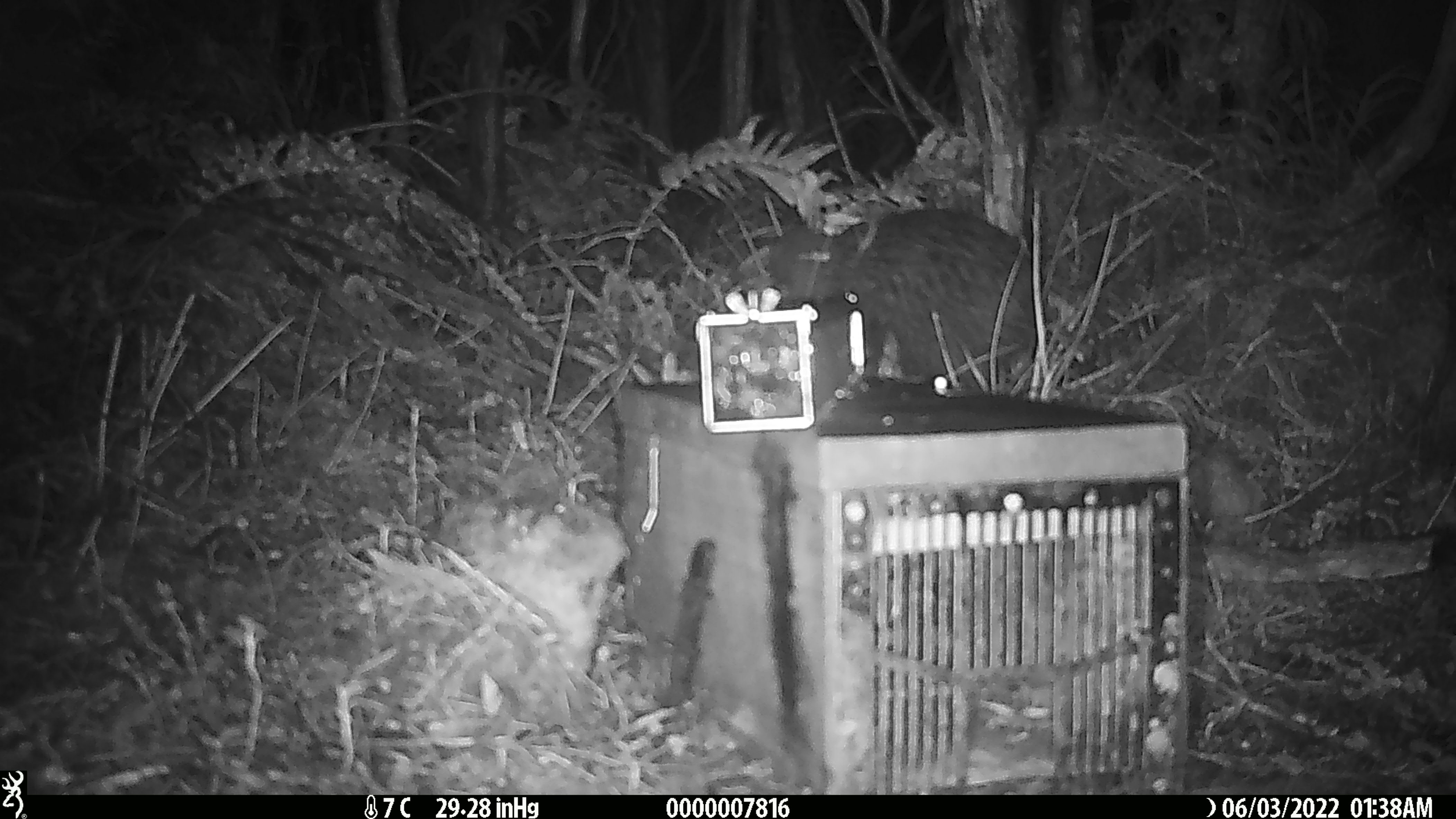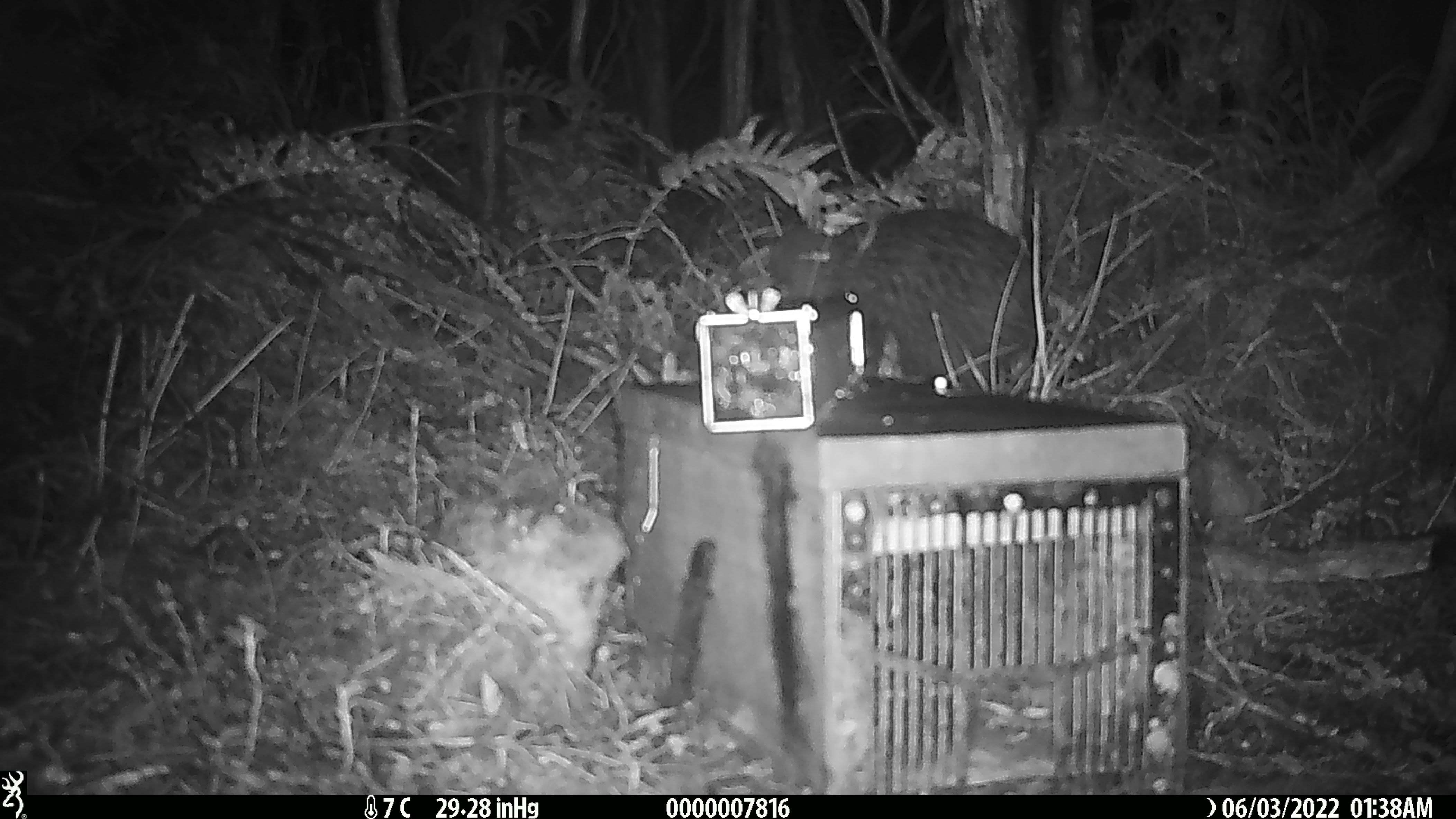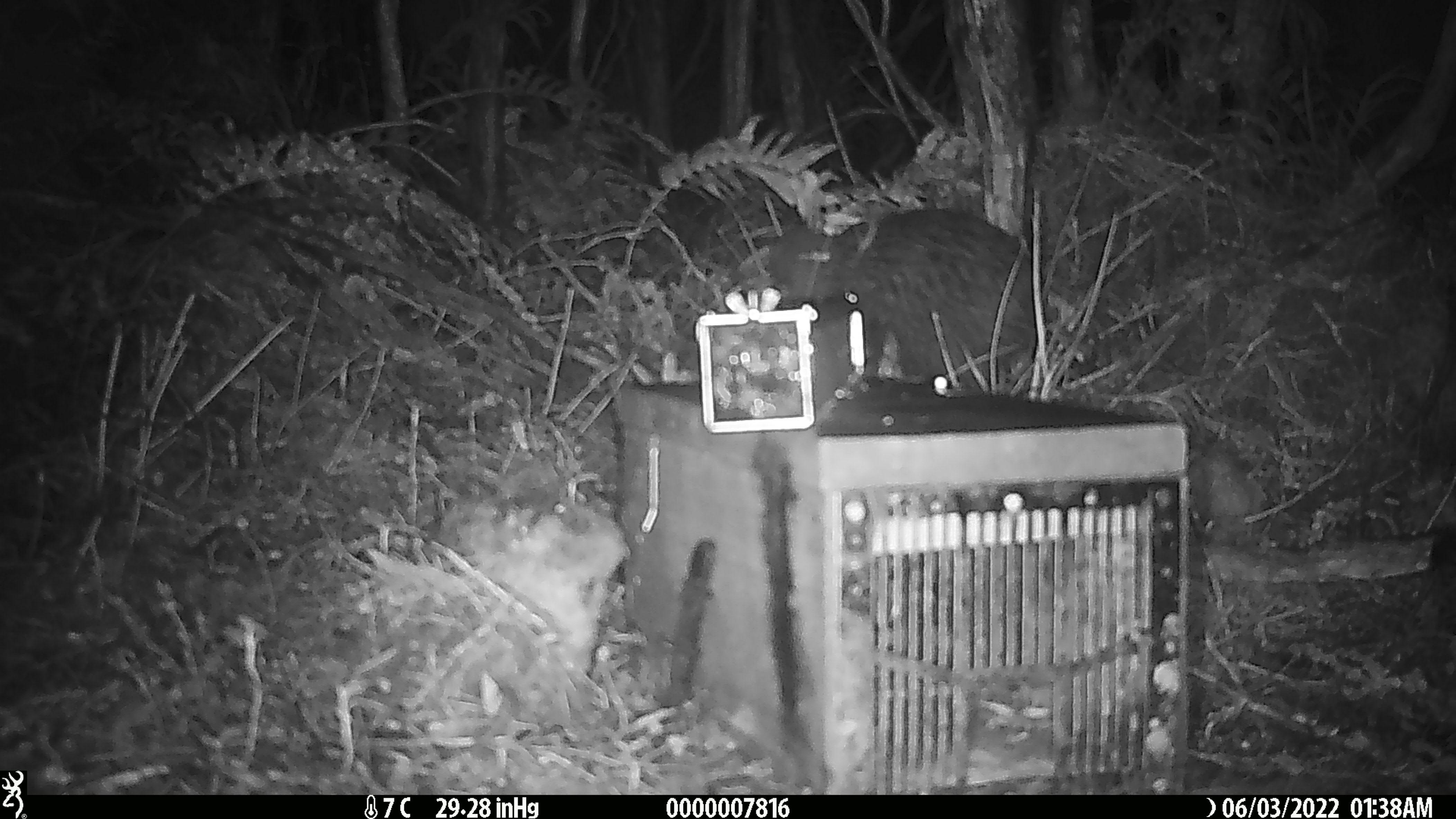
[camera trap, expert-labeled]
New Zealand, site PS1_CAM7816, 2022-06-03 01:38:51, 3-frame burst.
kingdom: Animalia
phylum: Chordata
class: Aves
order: Apterygiformes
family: Apterygidae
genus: Apteryx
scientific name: Apteryx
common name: kiwi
Kiwi (Apteryx).